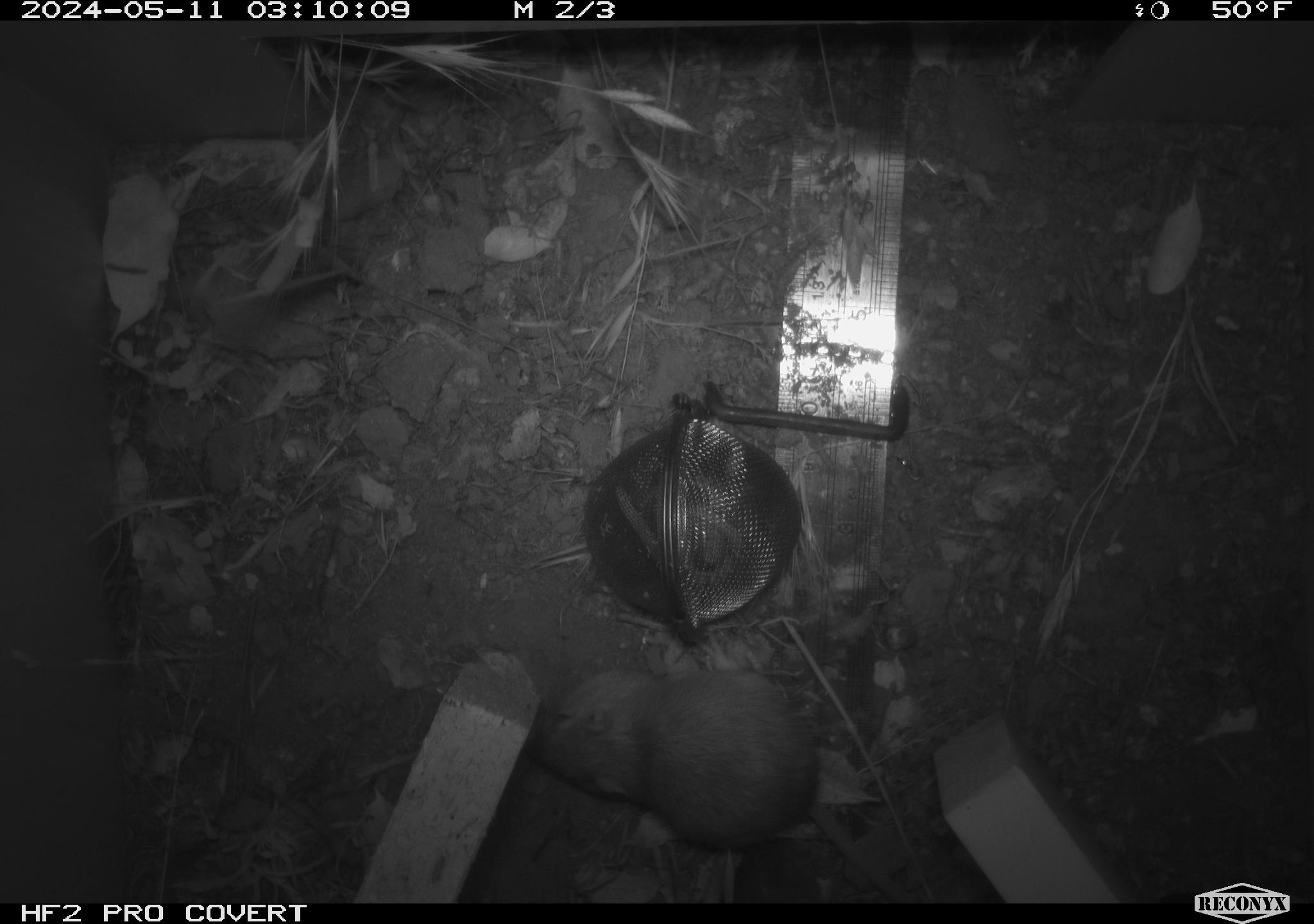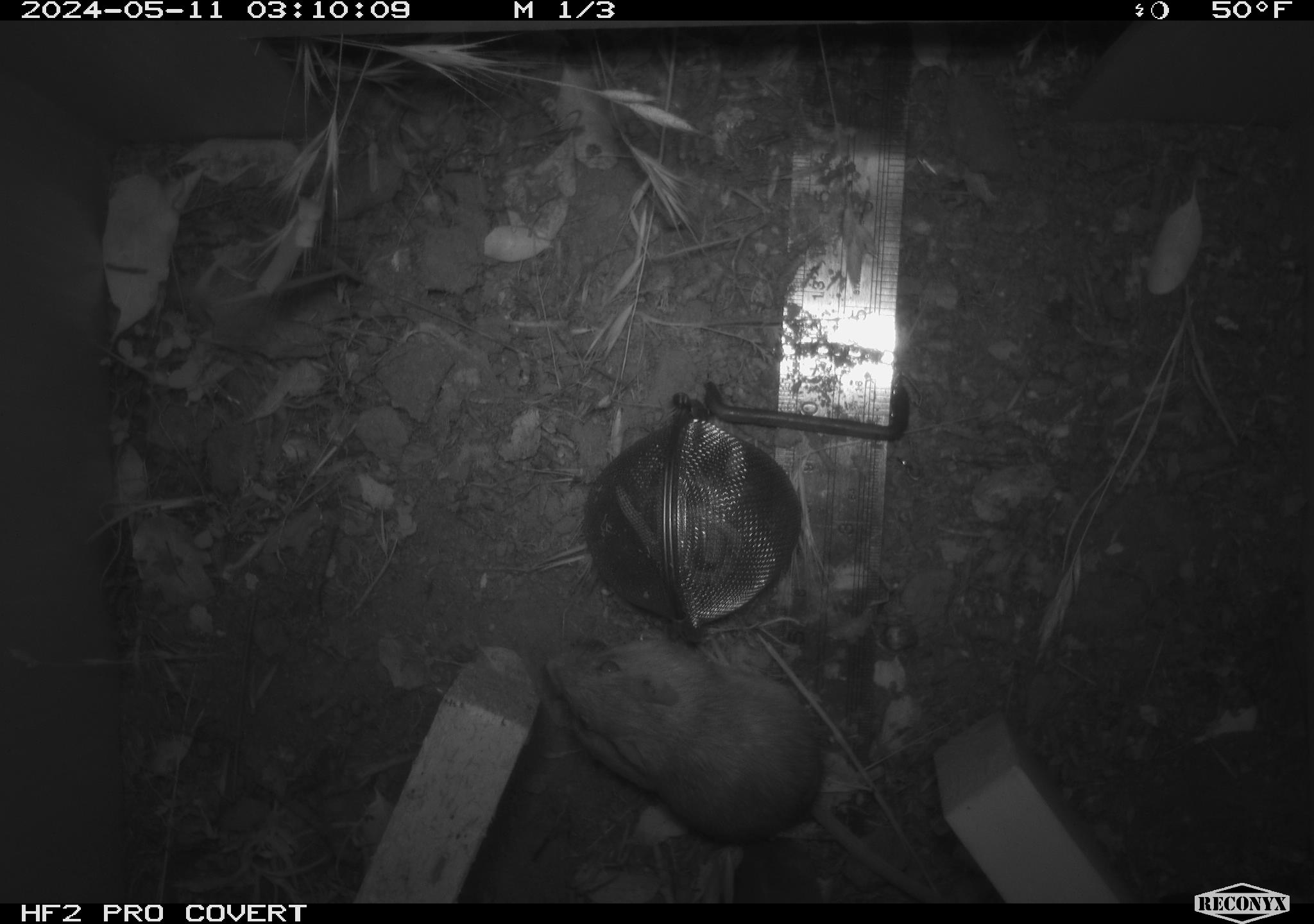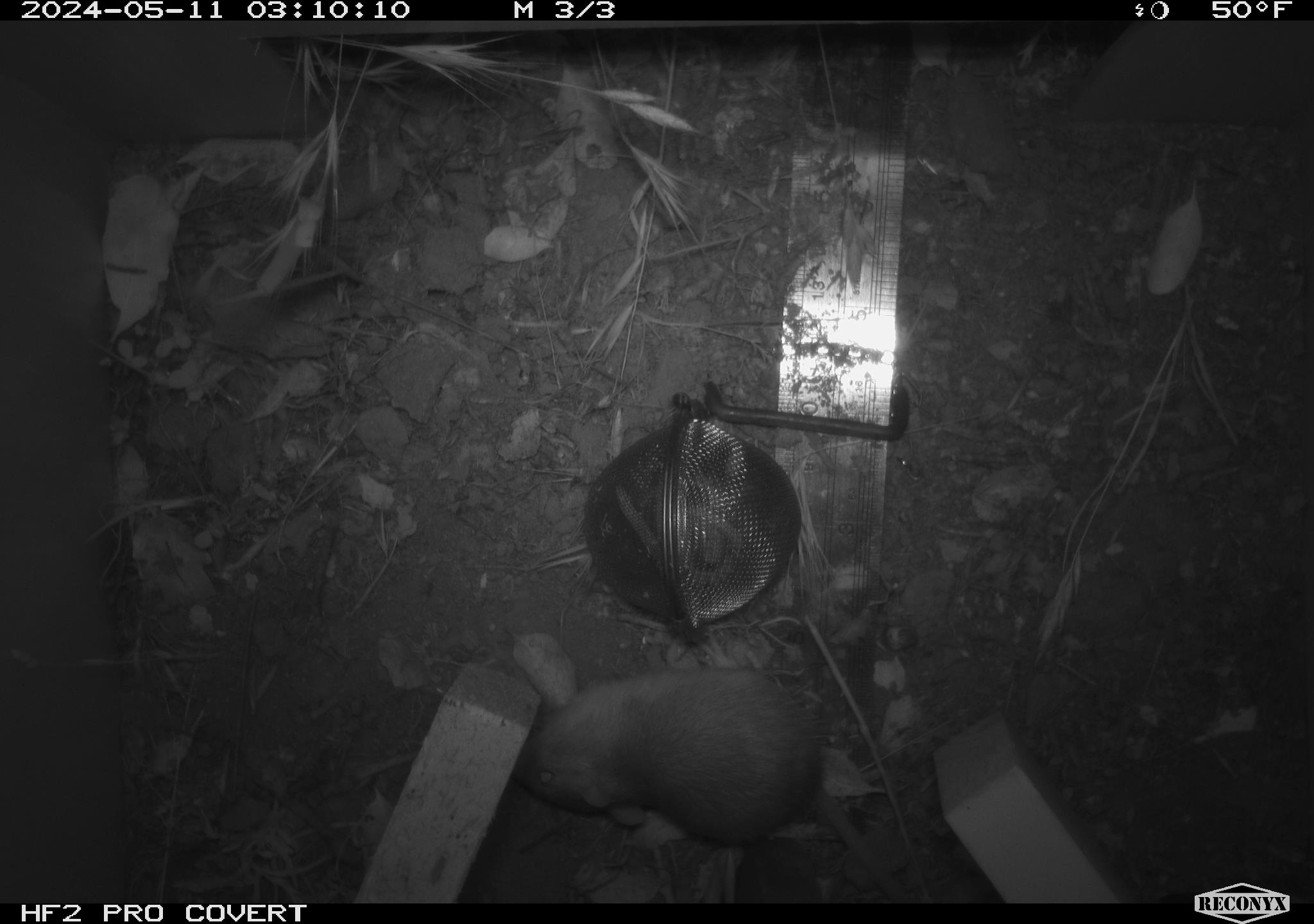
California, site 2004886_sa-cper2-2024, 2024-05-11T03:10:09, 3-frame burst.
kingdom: Animalia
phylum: Chordata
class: Mammalia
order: Rodentia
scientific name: Rodentia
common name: rodent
Rodent (Rodentia).